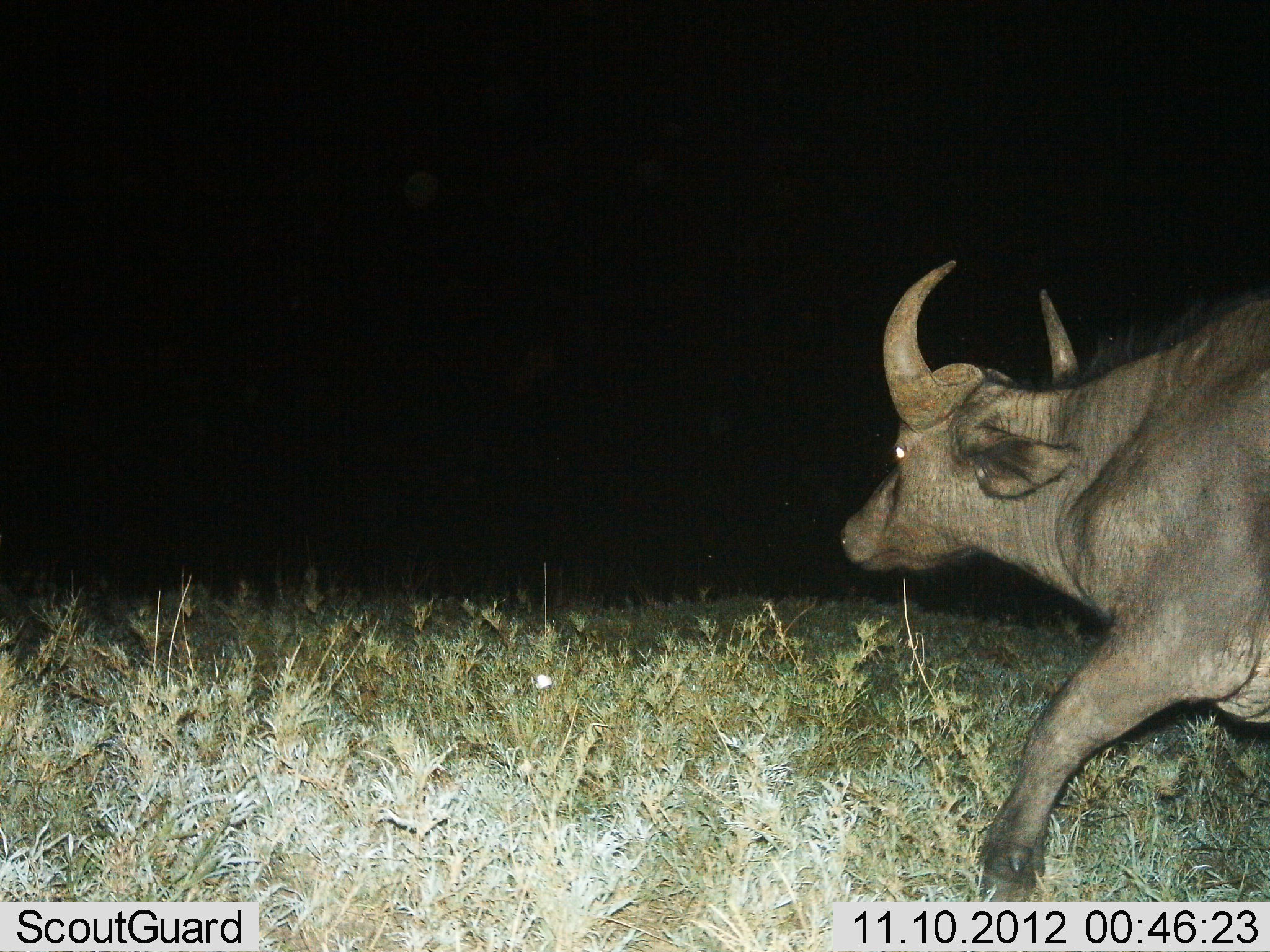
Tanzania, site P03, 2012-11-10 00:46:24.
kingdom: Animalia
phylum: Chordata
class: Mammalia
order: Artiodactyla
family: Bovidae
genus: Syncerus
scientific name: Syncerus caffer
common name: cape buffalo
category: buffalo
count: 1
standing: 10%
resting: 0%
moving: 90%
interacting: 0%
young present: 0%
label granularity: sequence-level